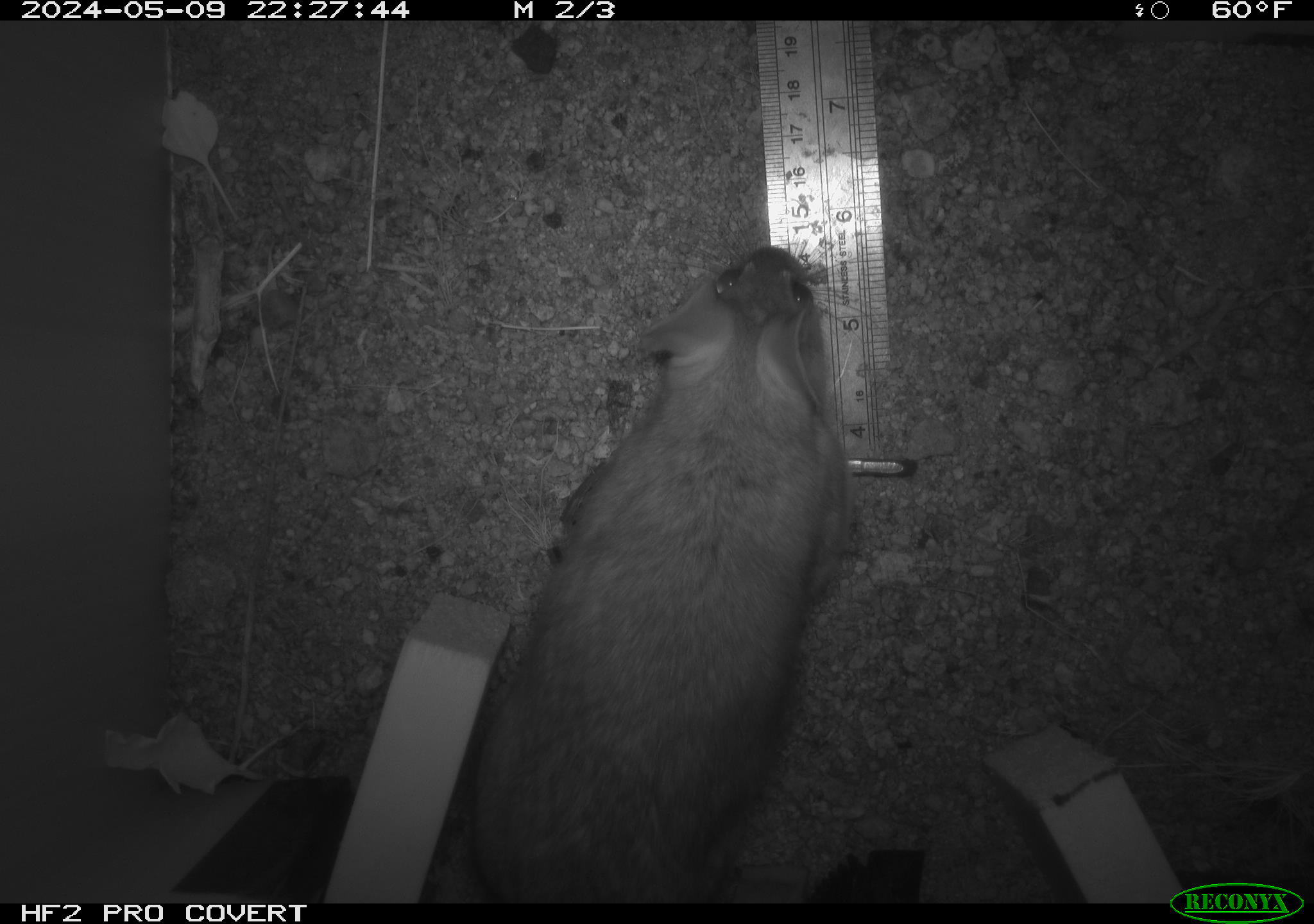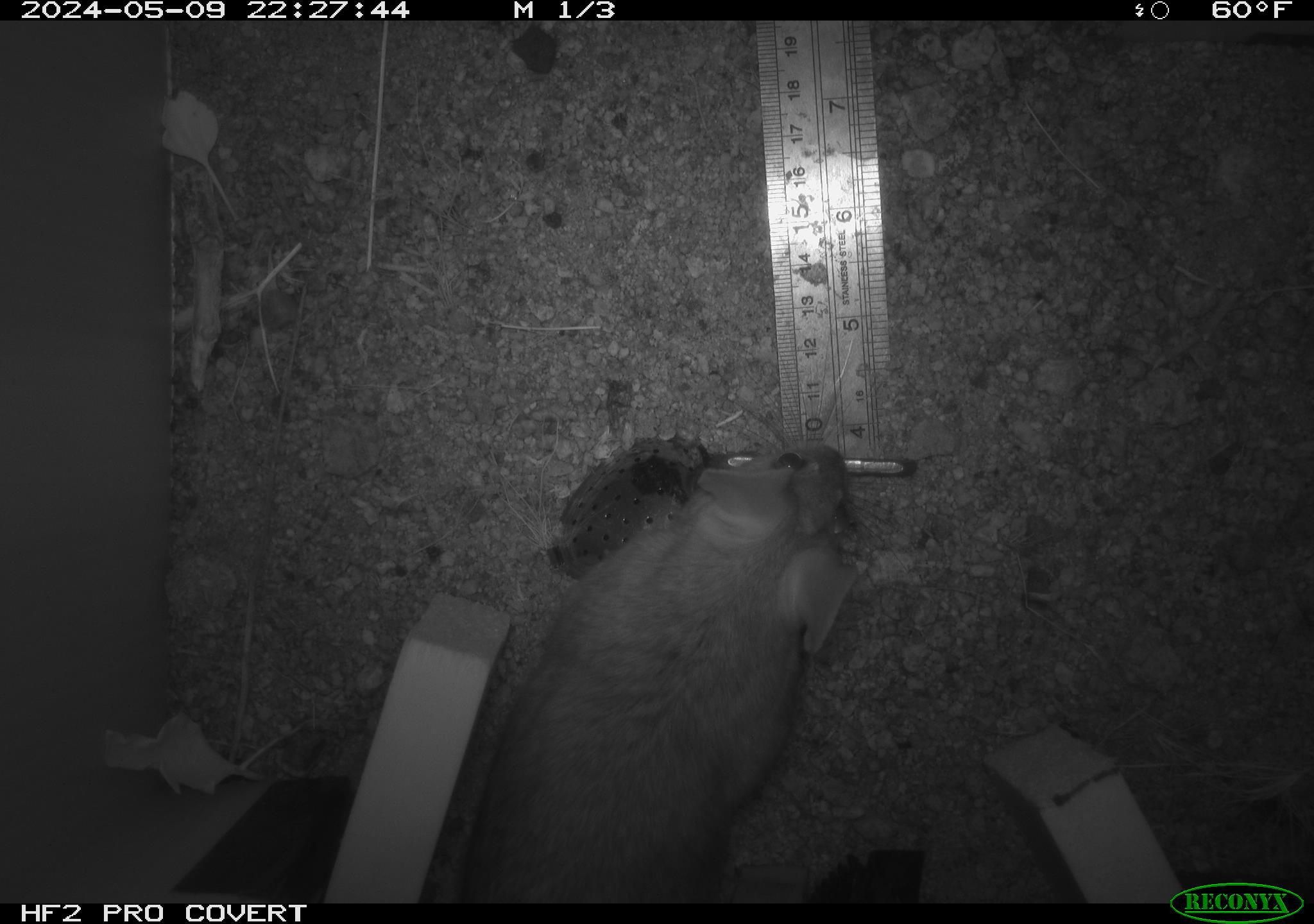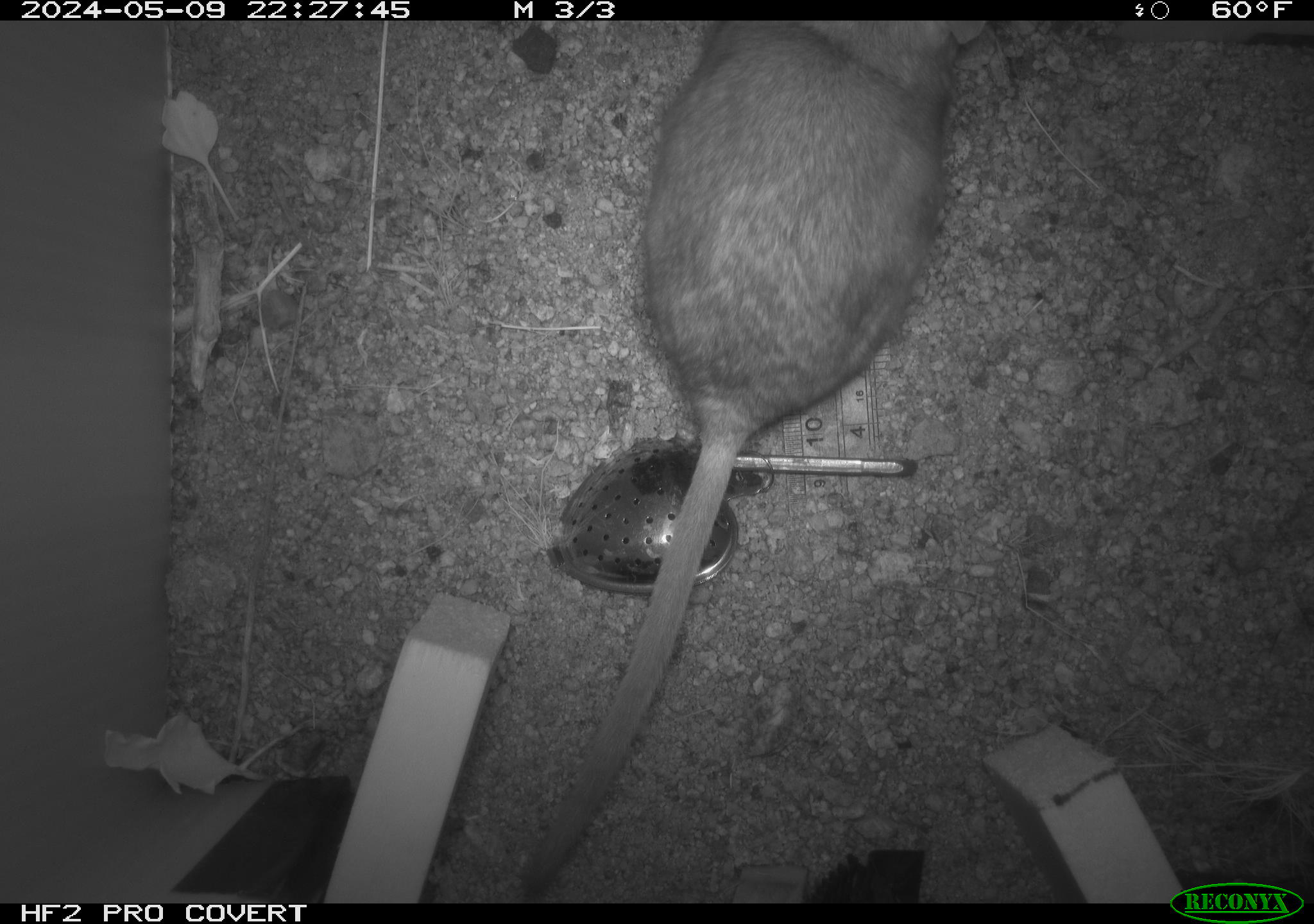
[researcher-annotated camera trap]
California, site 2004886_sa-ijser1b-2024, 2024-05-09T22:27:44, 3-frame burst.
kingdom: Animalia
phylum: Chordata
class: Mammalia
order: Rodentia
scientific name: Rodentia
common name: woodrat or rat or mouse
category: woodrat or rat or mouse species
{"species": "woodrat or rat or mouse species (woodrat or rat or mouse) (Rodentia)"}